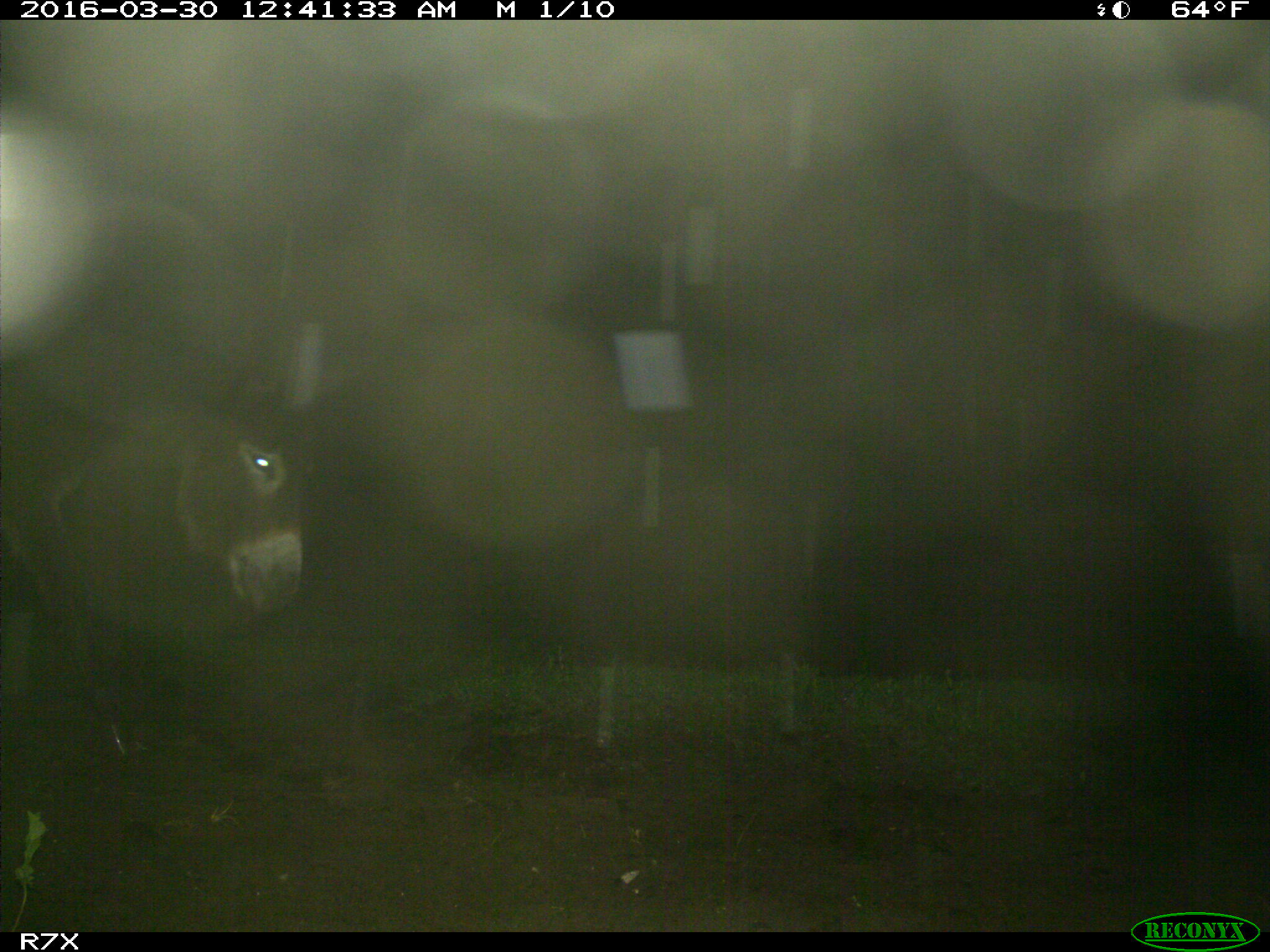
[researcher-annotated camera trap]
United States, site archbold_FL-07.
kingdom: Animalia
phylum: Chordata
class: Mammalia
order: Perissodactyla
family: Equidae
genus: Equus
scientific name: Equus africanus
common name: african wild ass